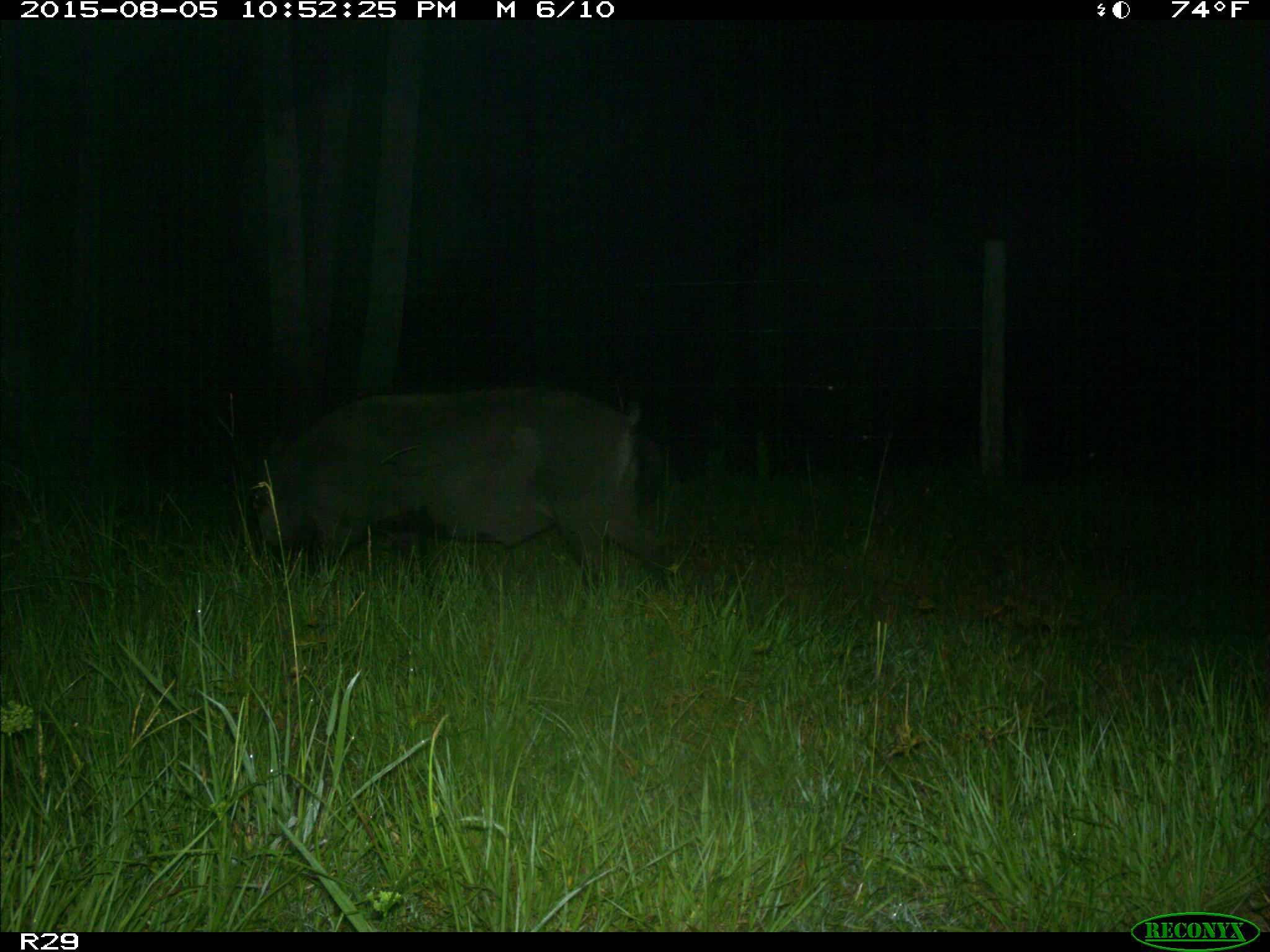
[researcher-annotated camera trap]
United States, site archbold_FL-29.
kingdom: Animalia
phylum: Chordata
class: Mammalia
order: Artiodactyla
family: Suidae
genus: Sus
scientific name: Sus scrofa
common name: wild boar